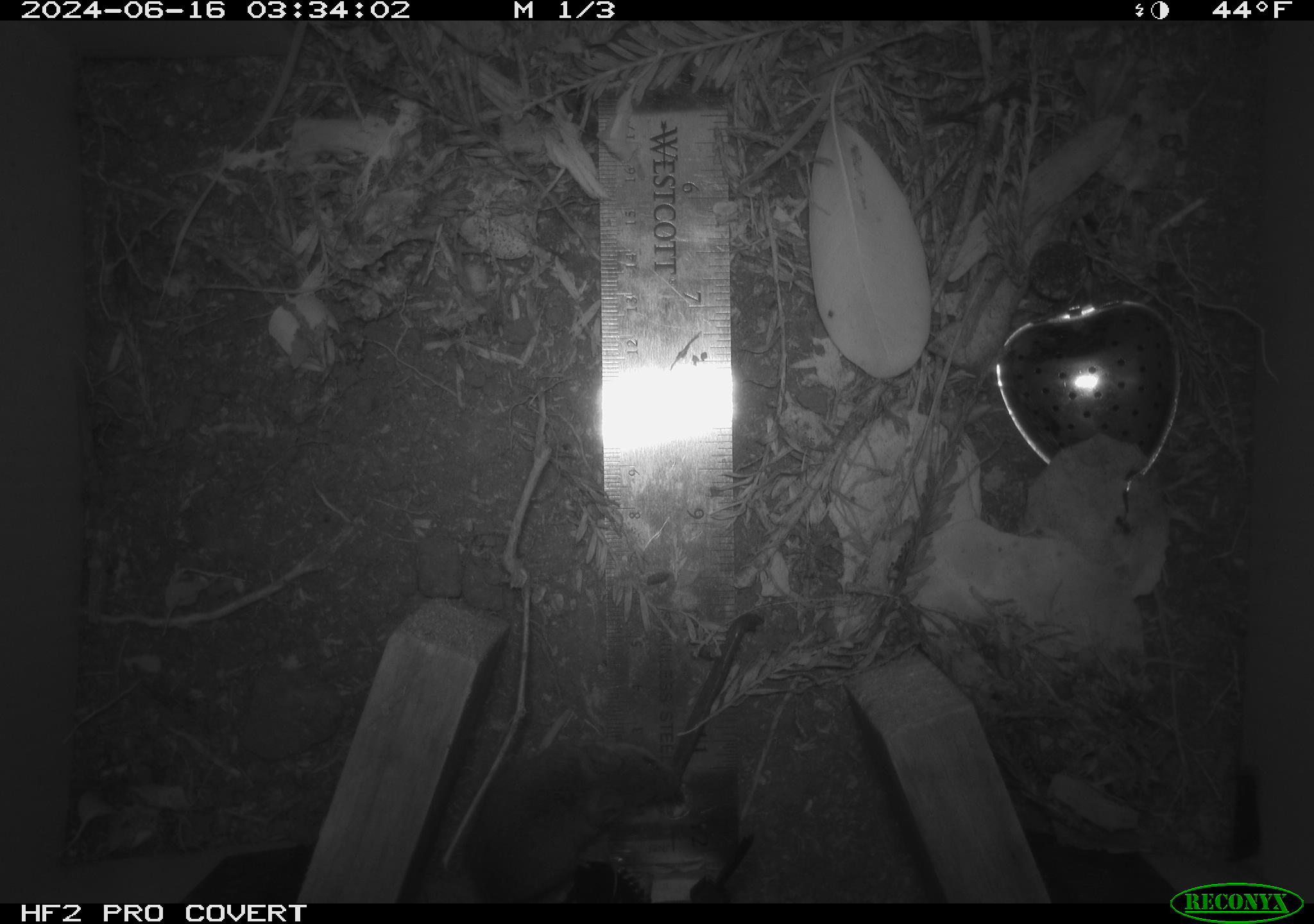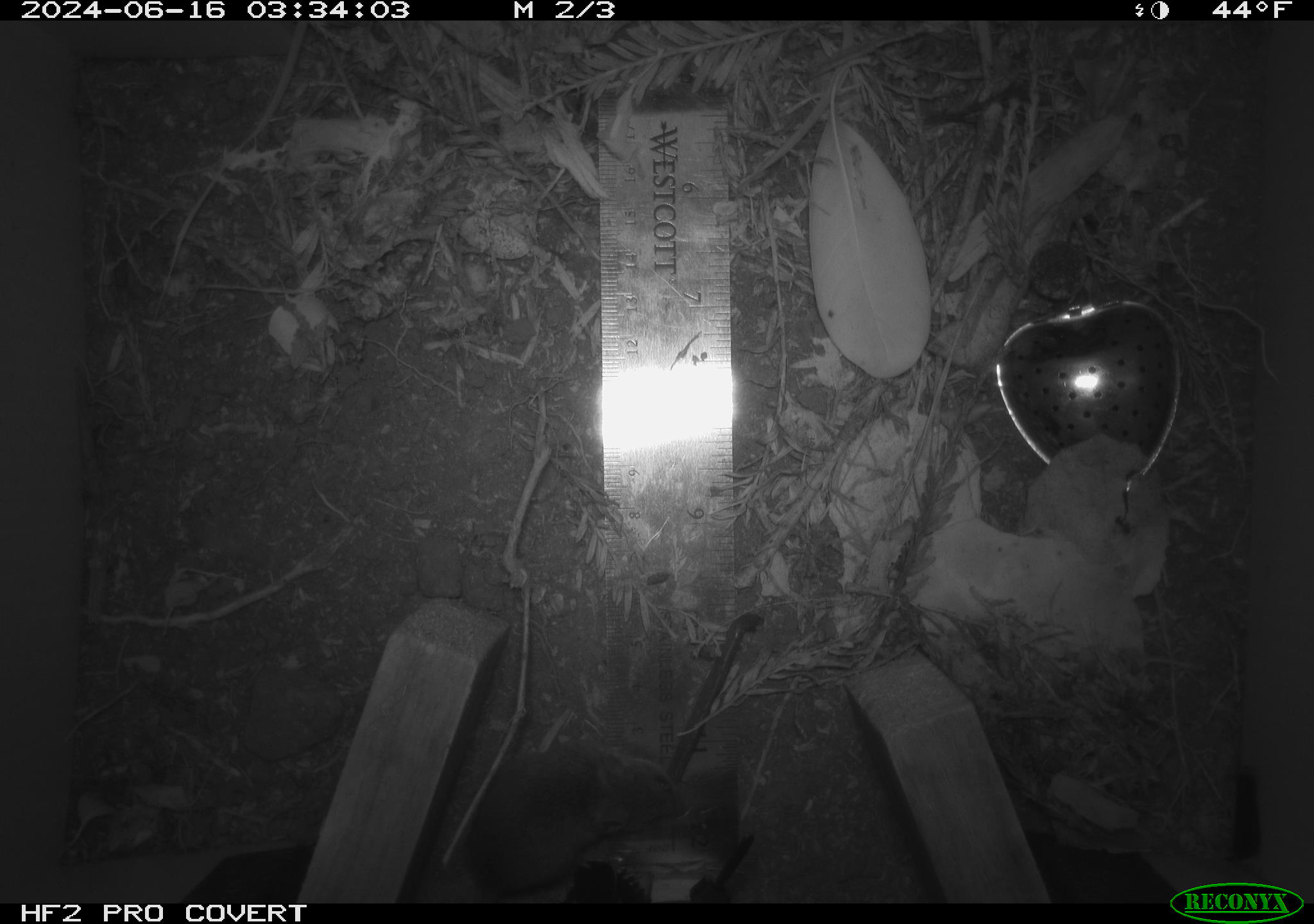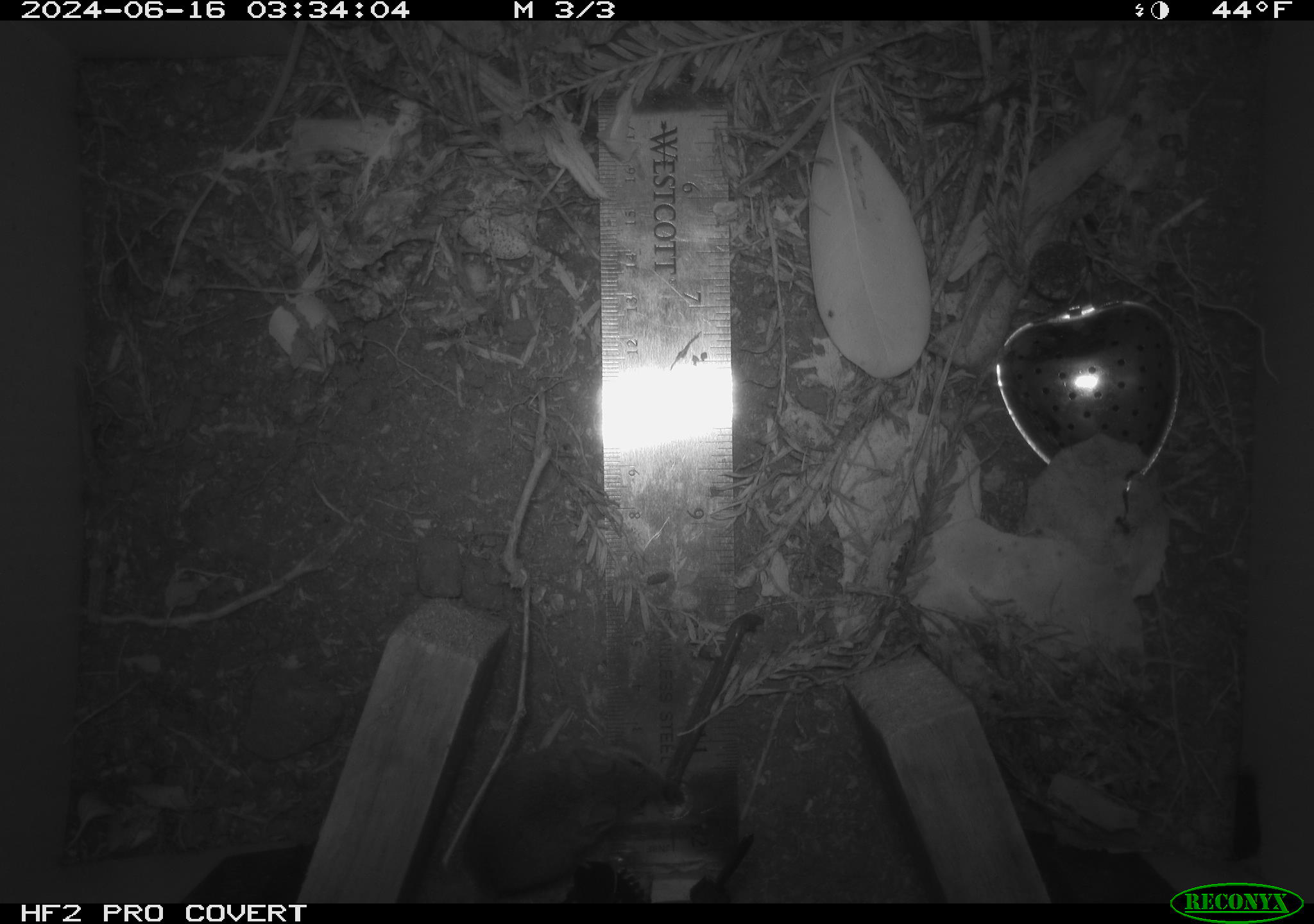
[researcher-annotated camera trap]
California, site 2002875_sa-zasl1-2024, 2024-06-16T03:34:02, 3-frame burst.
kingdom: Animalia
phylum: Chordata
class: Mammalia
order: Rodentia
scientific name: Rodentia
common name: mouse species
Mouse species (Rodentia).